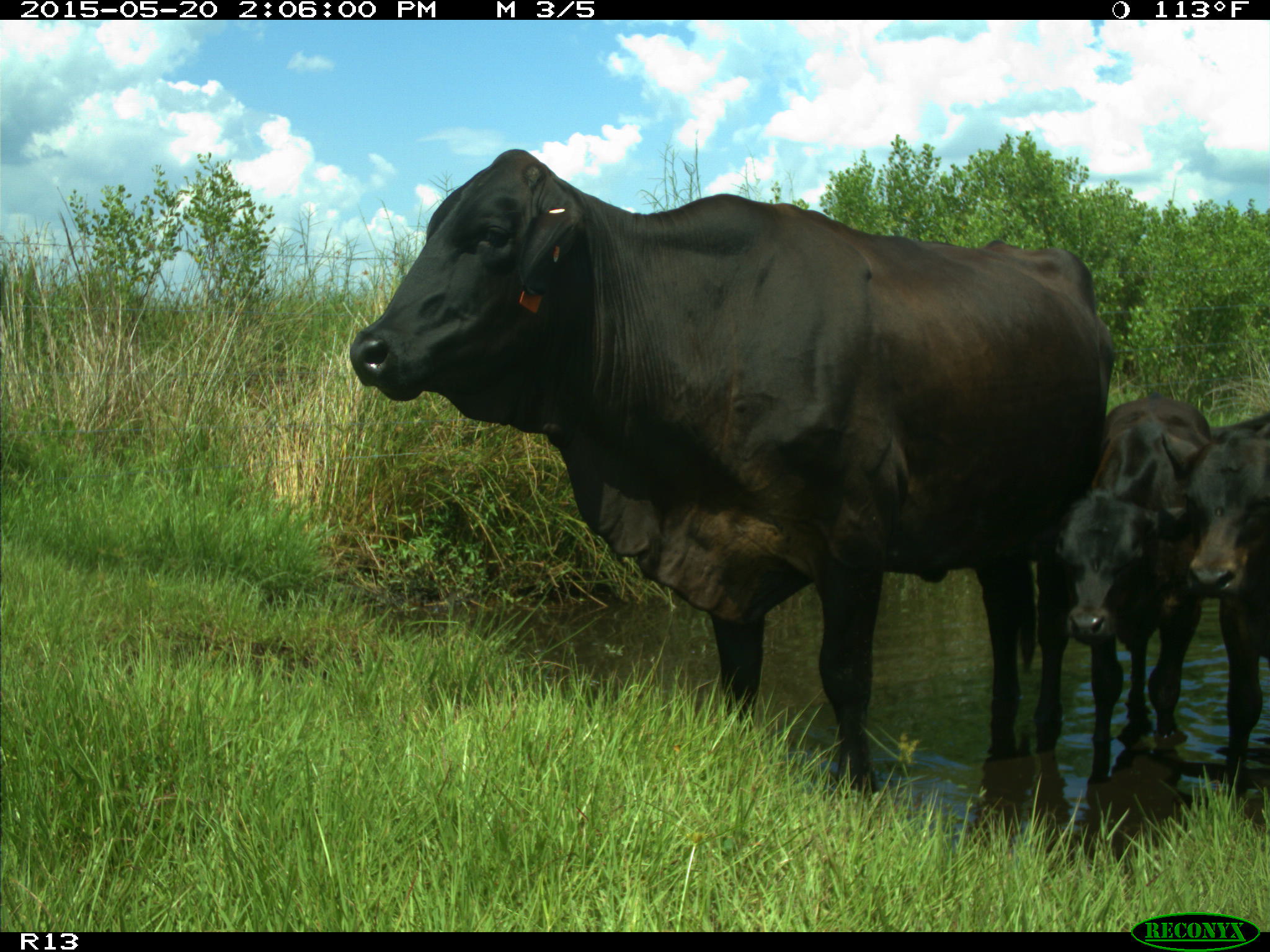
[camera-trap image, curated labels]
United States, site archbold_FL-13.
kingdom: Animalia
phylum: Chordata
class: Mammalia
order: Artiodactyla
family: Bovidae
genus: Bos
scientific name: Bos taurus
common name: domestic cow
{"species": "Bos taurus (domestic cow)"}